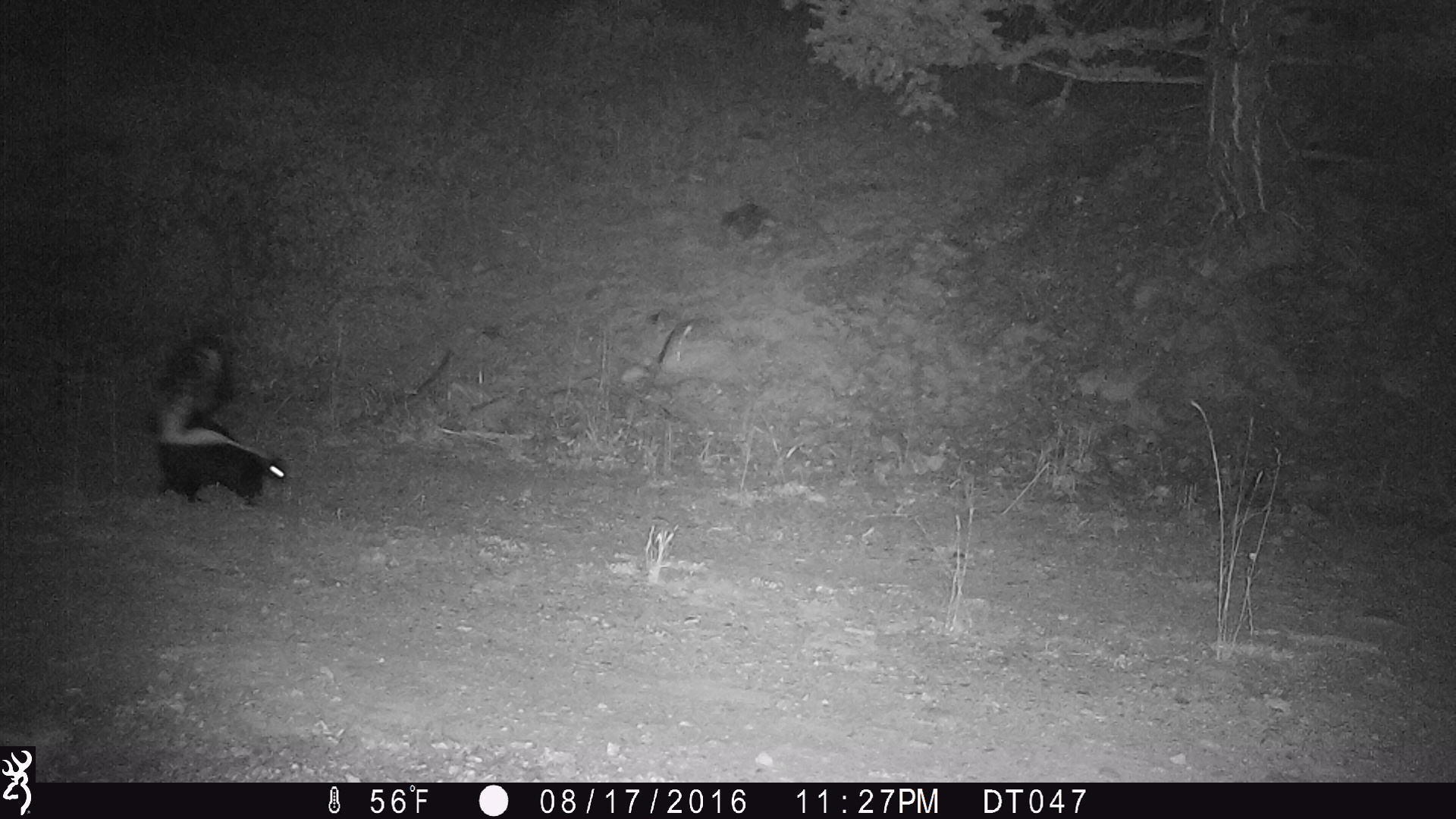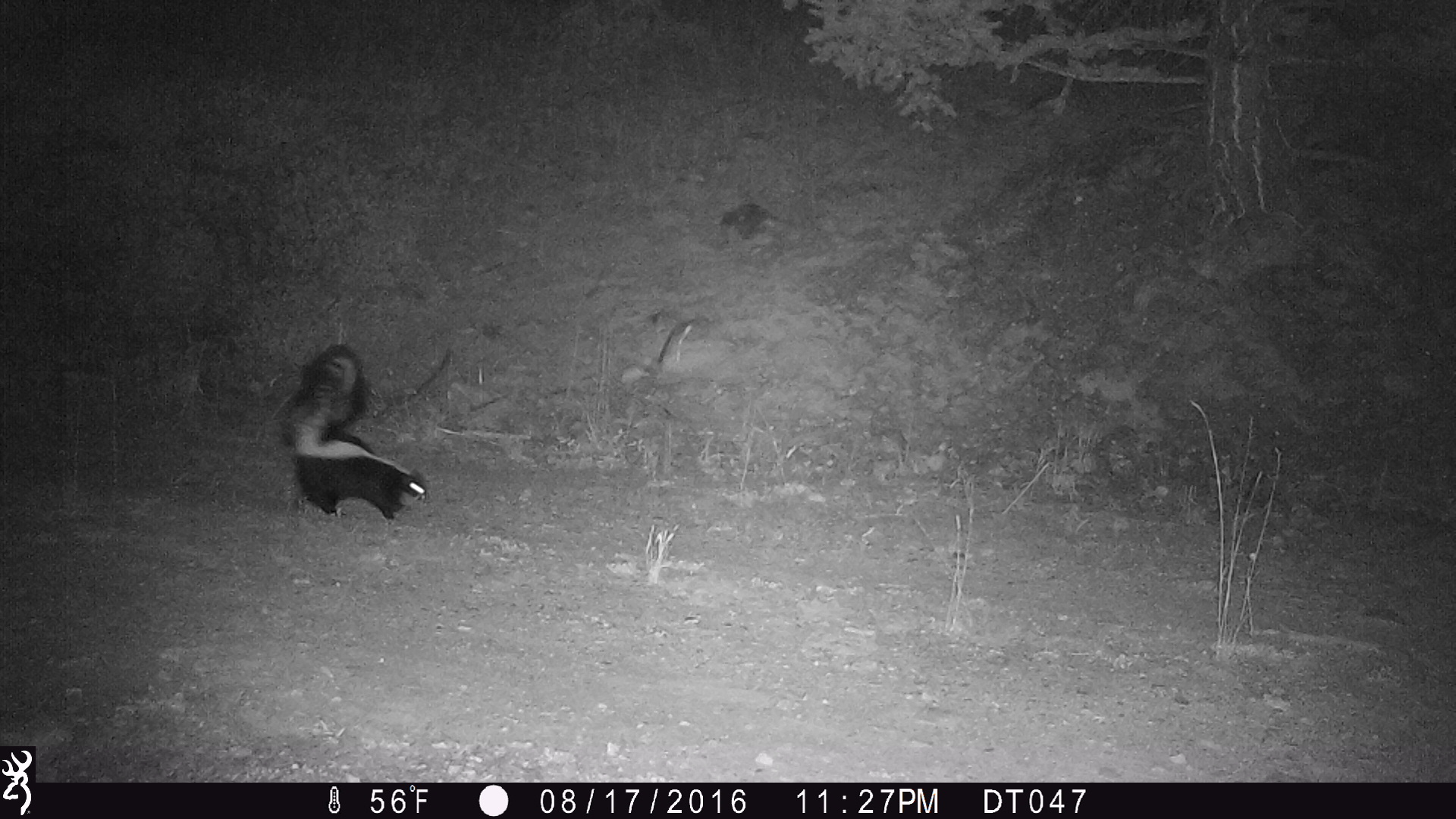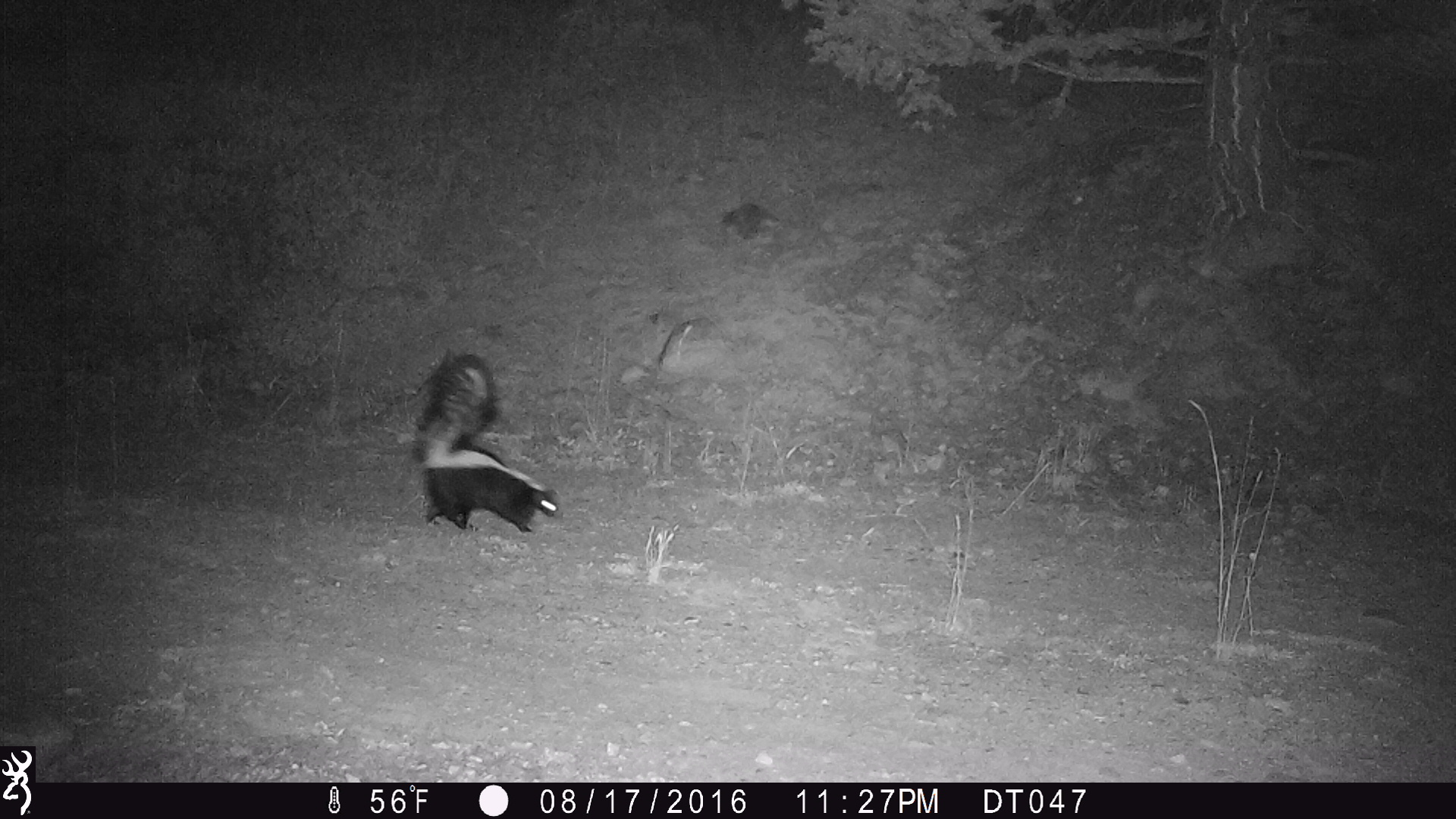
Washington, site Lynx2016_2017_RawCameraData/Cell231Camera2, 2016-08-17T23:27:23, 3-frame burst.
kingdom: Animalia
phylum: Chordata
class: Mammalia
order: Carnivora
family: Mephitidae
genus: Mephitis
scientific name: Mephitis mephitis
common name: striped skunk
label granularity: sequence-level